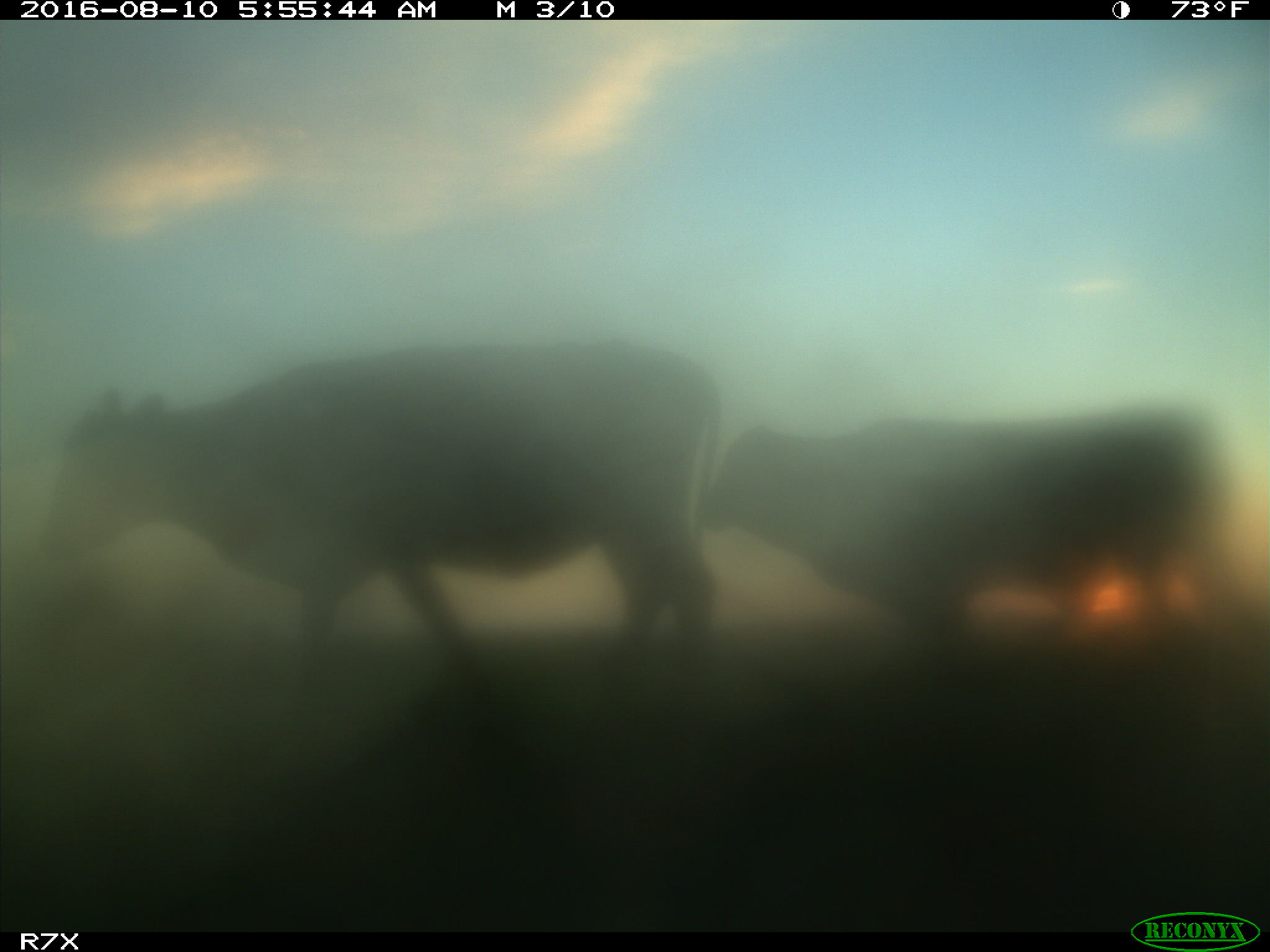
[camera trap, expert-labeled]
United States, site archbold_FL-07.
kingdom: Animalia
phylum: Chordata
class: Mammalia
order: Artiodactyla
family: Bovidae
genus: Bos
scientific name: Bos taurus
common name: domestic cow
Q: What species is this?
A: Bos taurus (domestic cow).